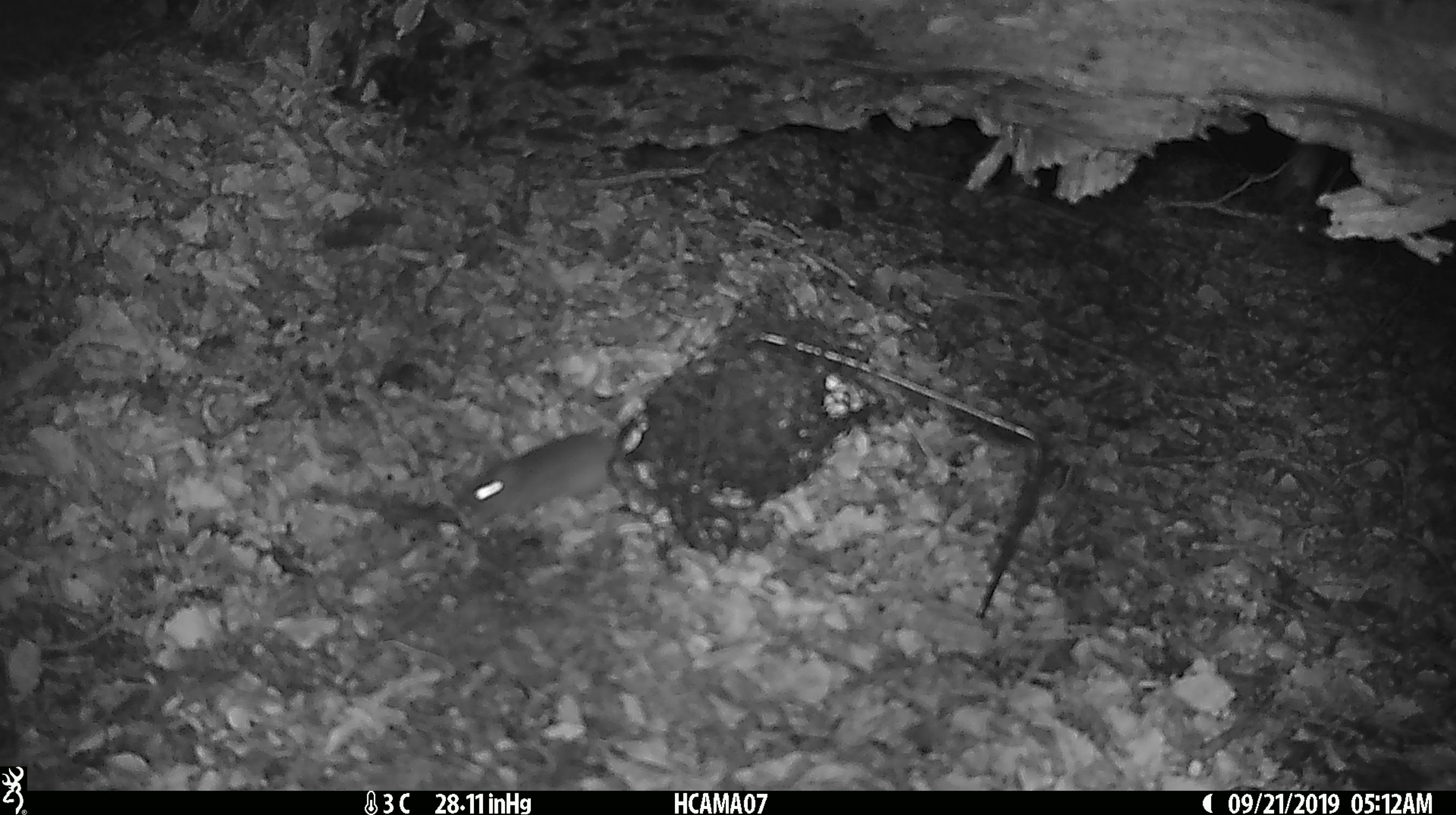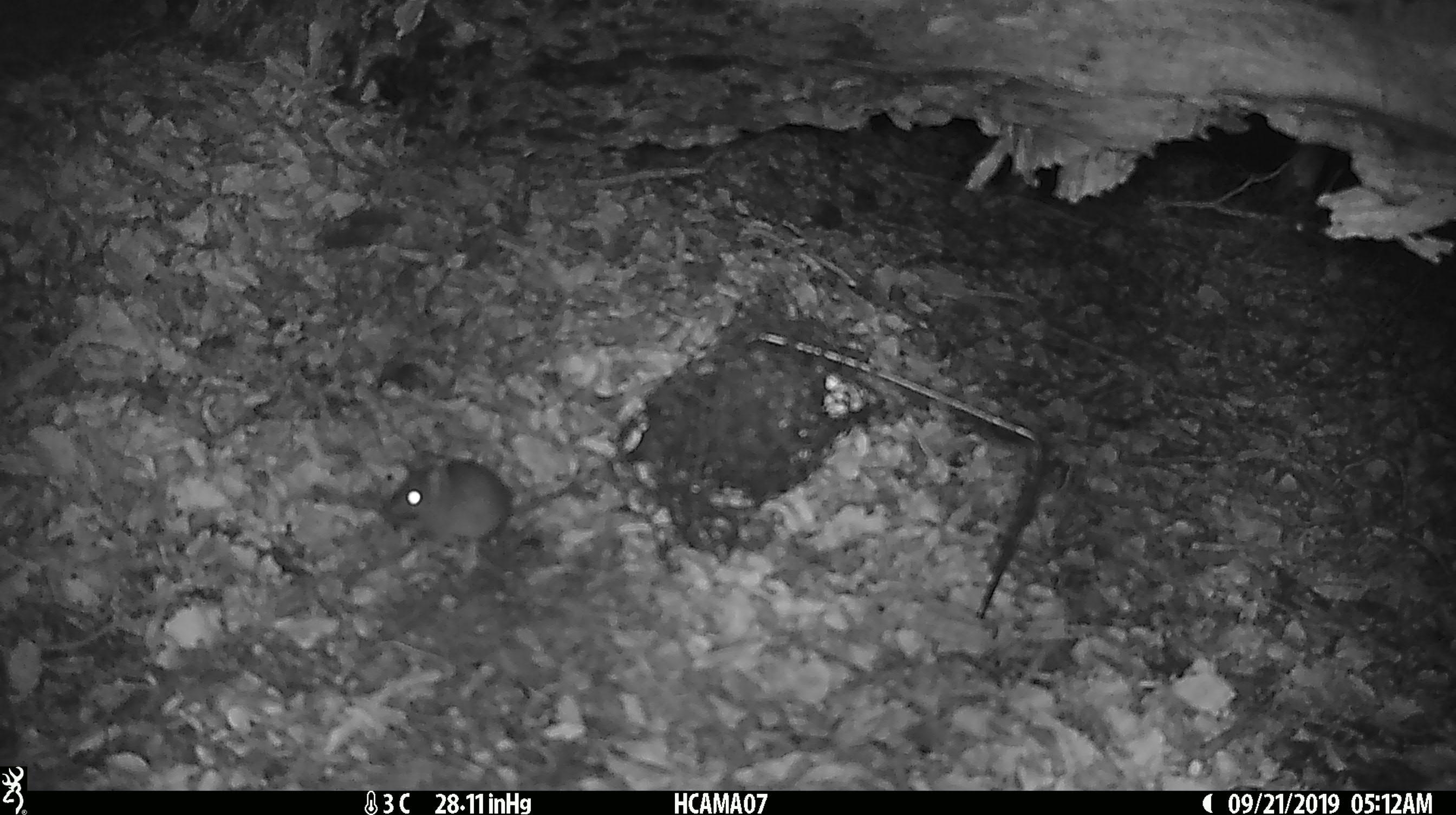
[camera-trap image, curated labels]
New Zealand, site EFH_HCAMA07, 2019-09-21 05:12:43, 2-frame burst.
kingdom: Animalia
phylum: Chordata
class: Mammalia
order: Rodentia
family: Muridae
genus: Mus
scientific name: Mus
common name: mouse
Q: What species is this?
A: Mouse (Mus).